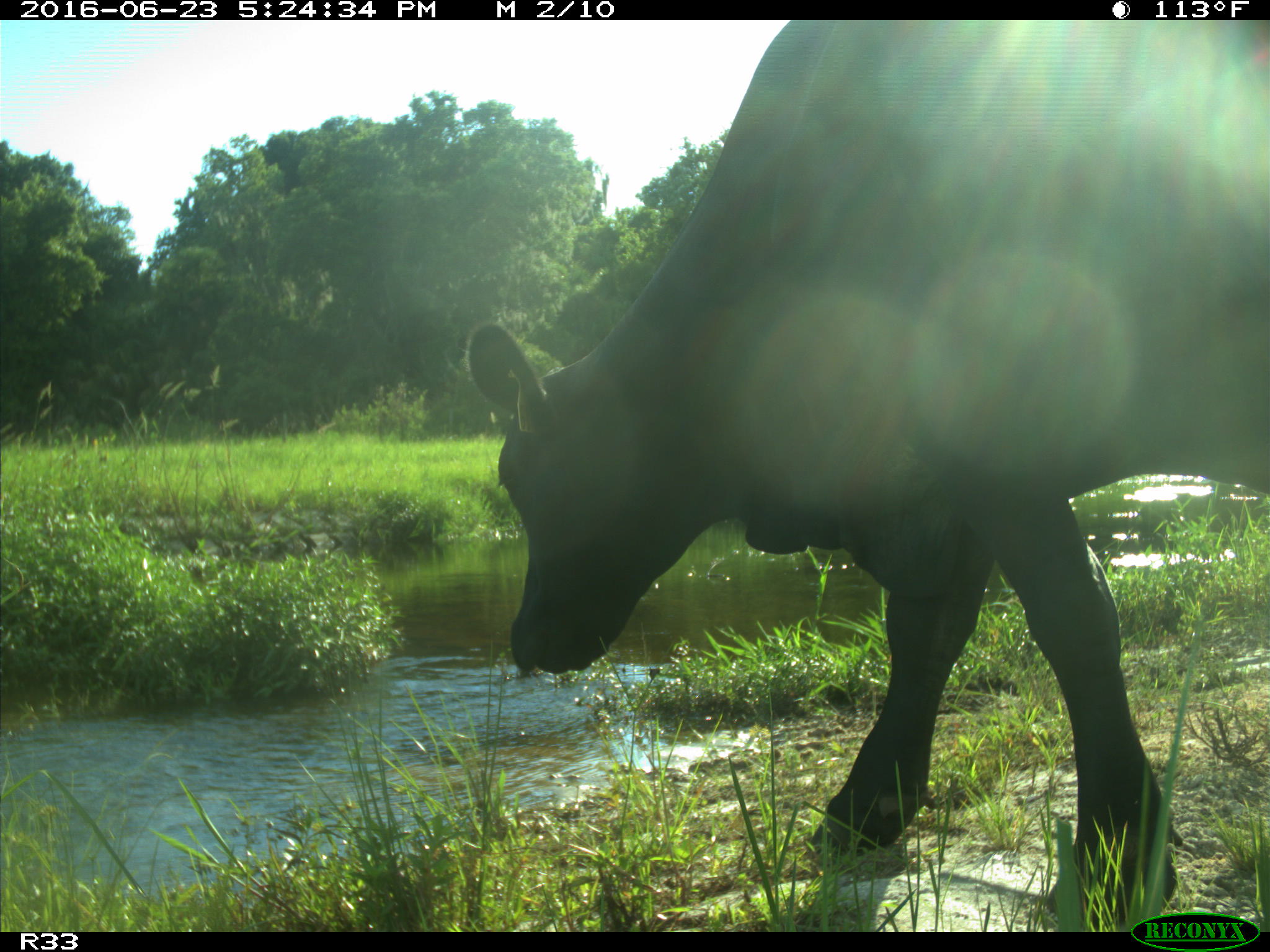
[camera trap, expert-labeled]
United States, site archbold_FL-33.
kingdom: Animalia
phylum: Chordata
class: Mammalia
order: Artiodactyla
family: Bovidae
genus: Bos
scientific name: Bos taurus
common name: domestic cow